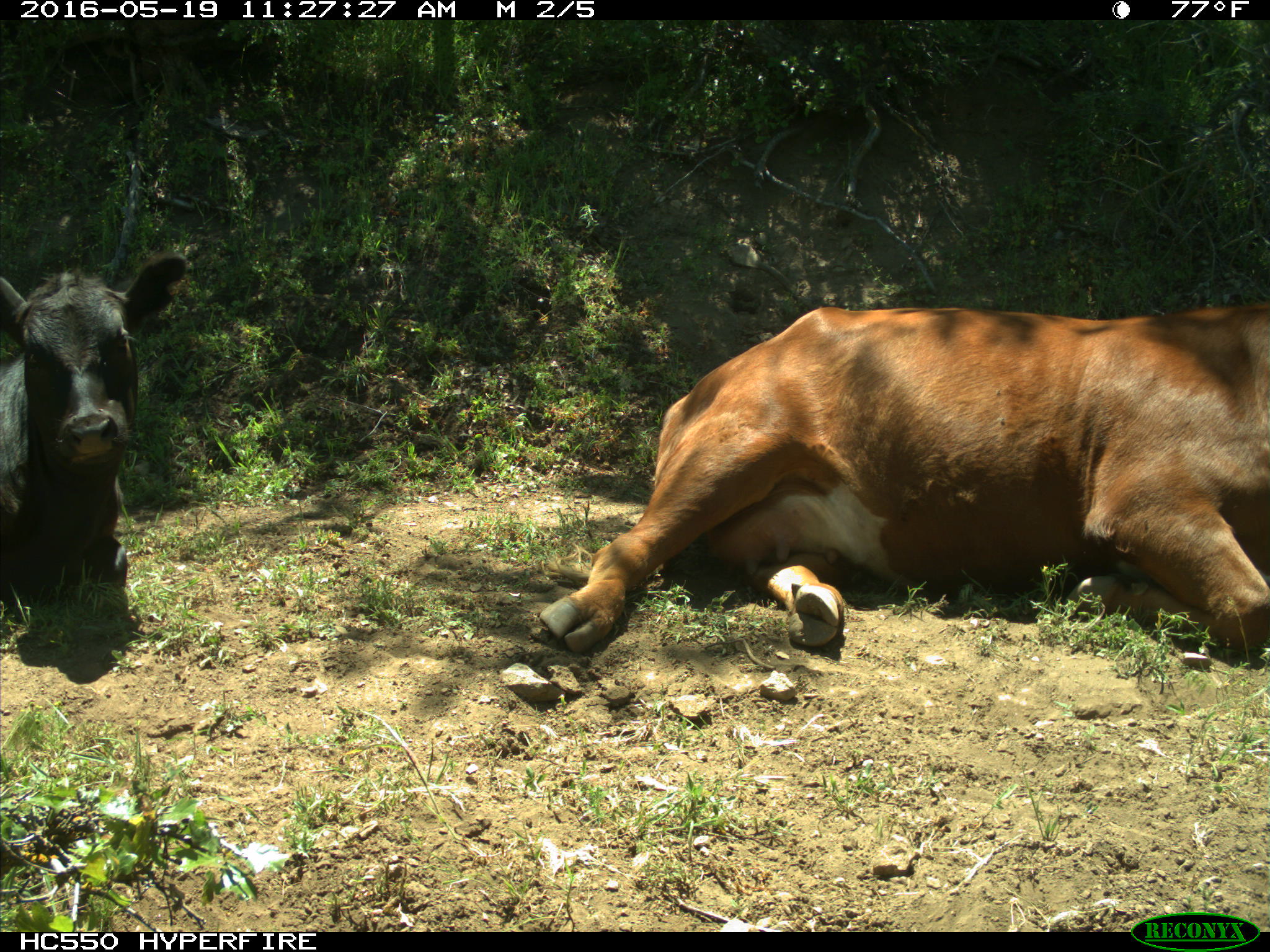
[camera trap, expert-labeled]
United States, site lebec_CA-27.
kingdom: Animalia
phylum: Chordata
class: Mammalia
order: Artiodactyla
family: Bovidae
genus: Bos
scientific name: Bos taurus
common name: domestic cow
Bos taurus (domestic cow).